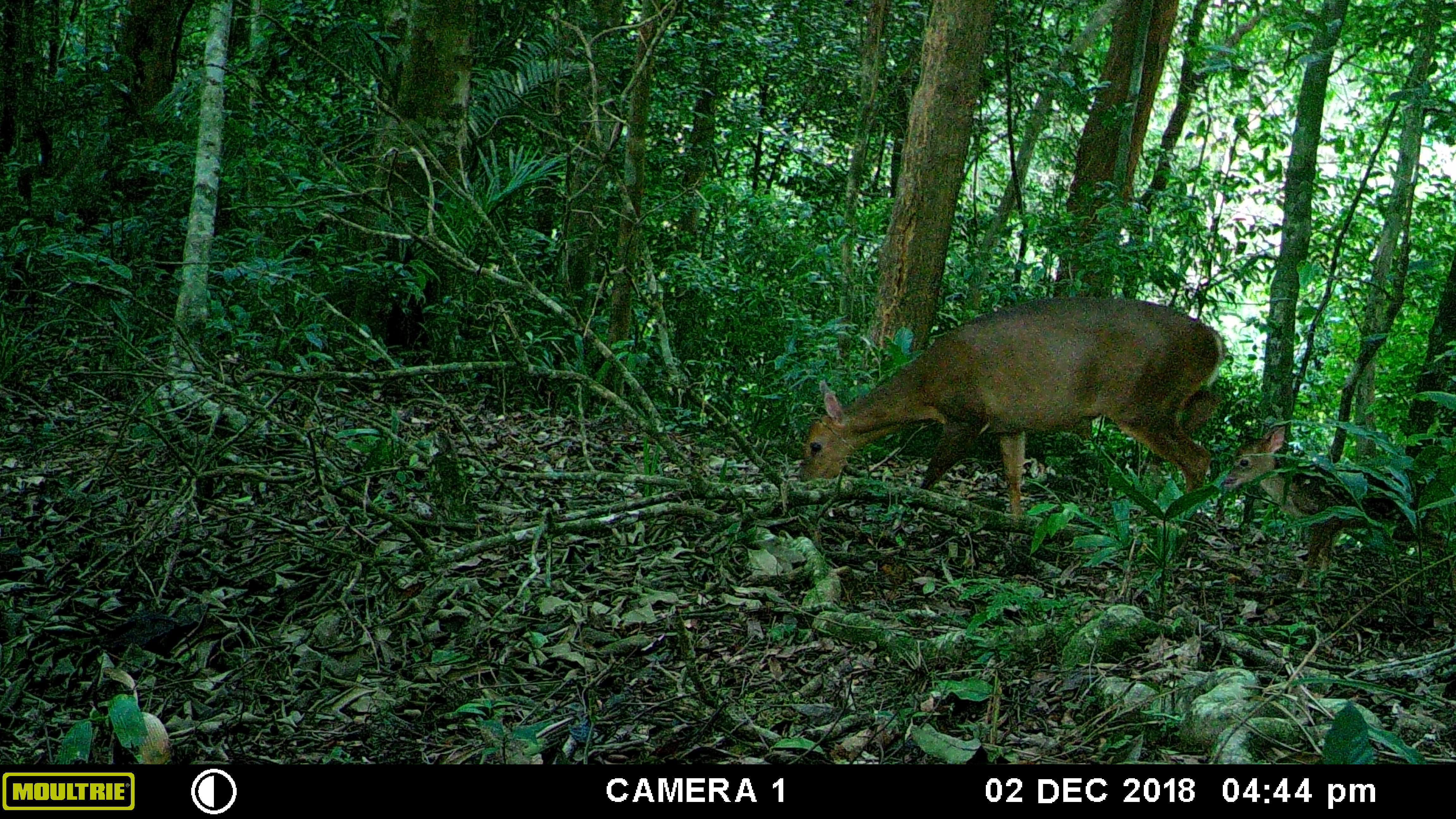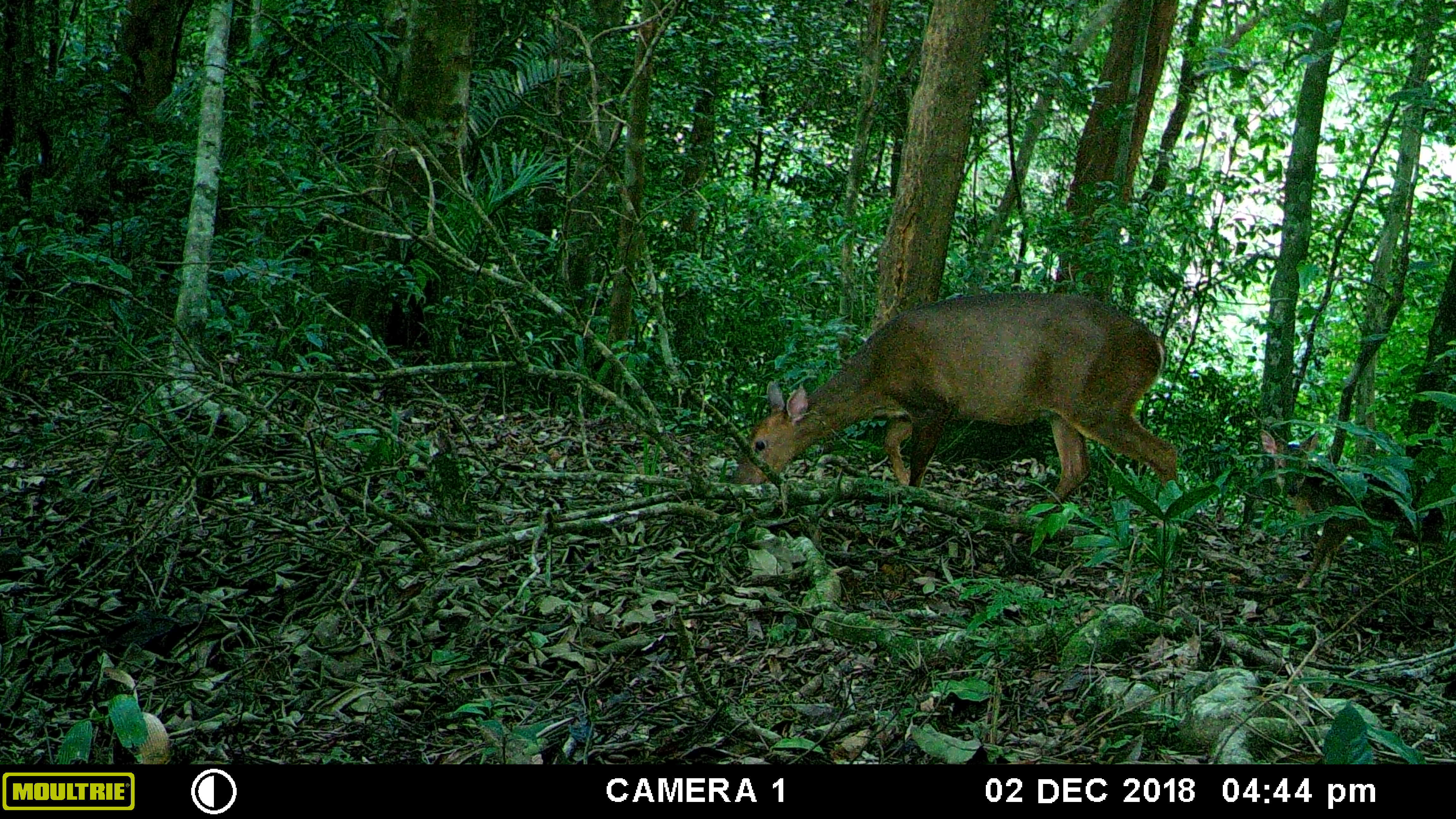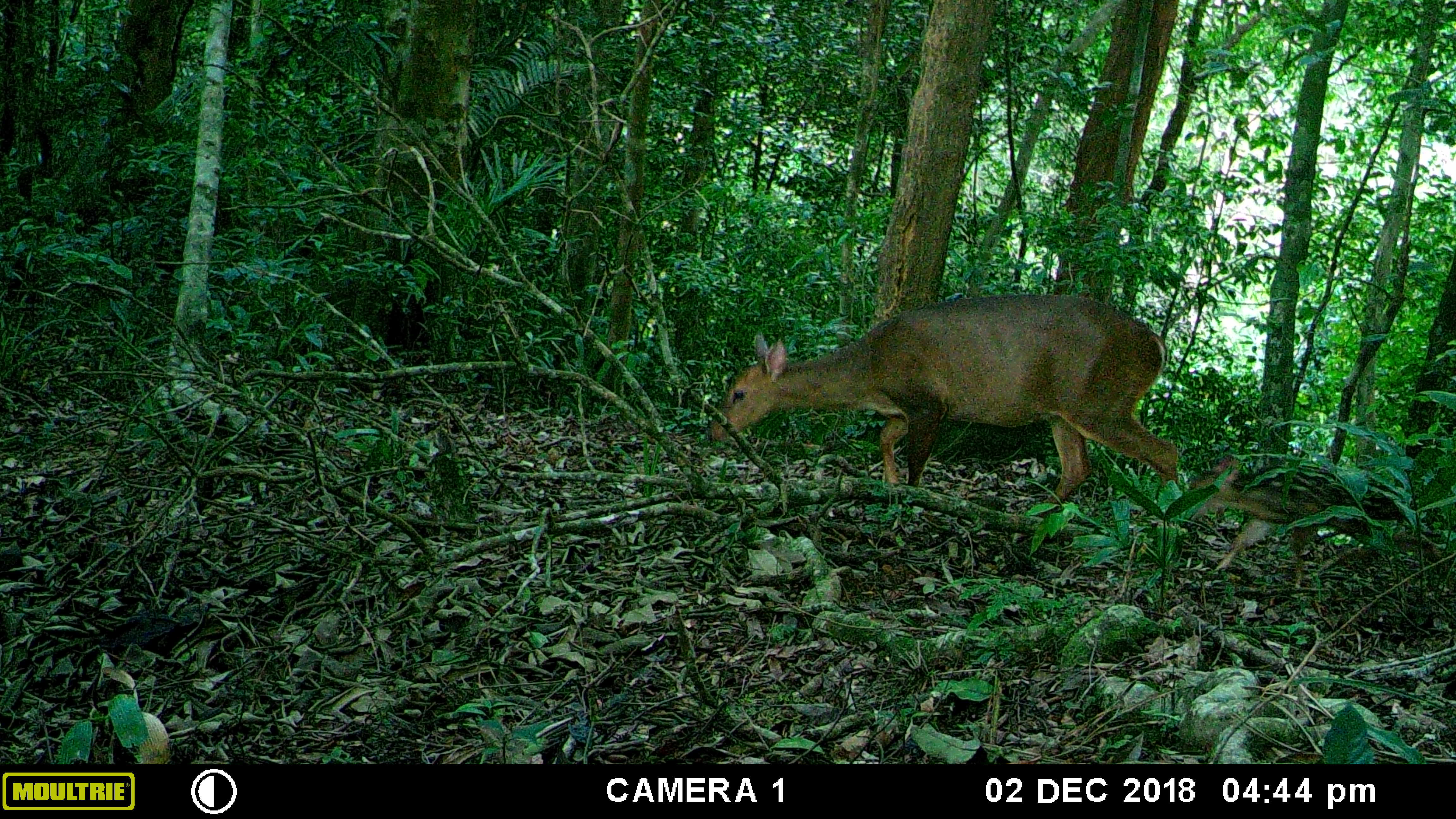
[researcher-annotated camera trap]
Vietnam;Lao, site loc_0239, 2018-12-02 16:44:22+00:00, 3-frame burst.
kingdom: Animalia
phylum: Chordata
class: Mammalia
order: Artiodactyla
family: Cervidae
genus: Muntiacus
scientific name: Muntiacus vuquangensis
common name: large-antlered muntjac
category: large antlered muntjac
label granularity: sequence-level